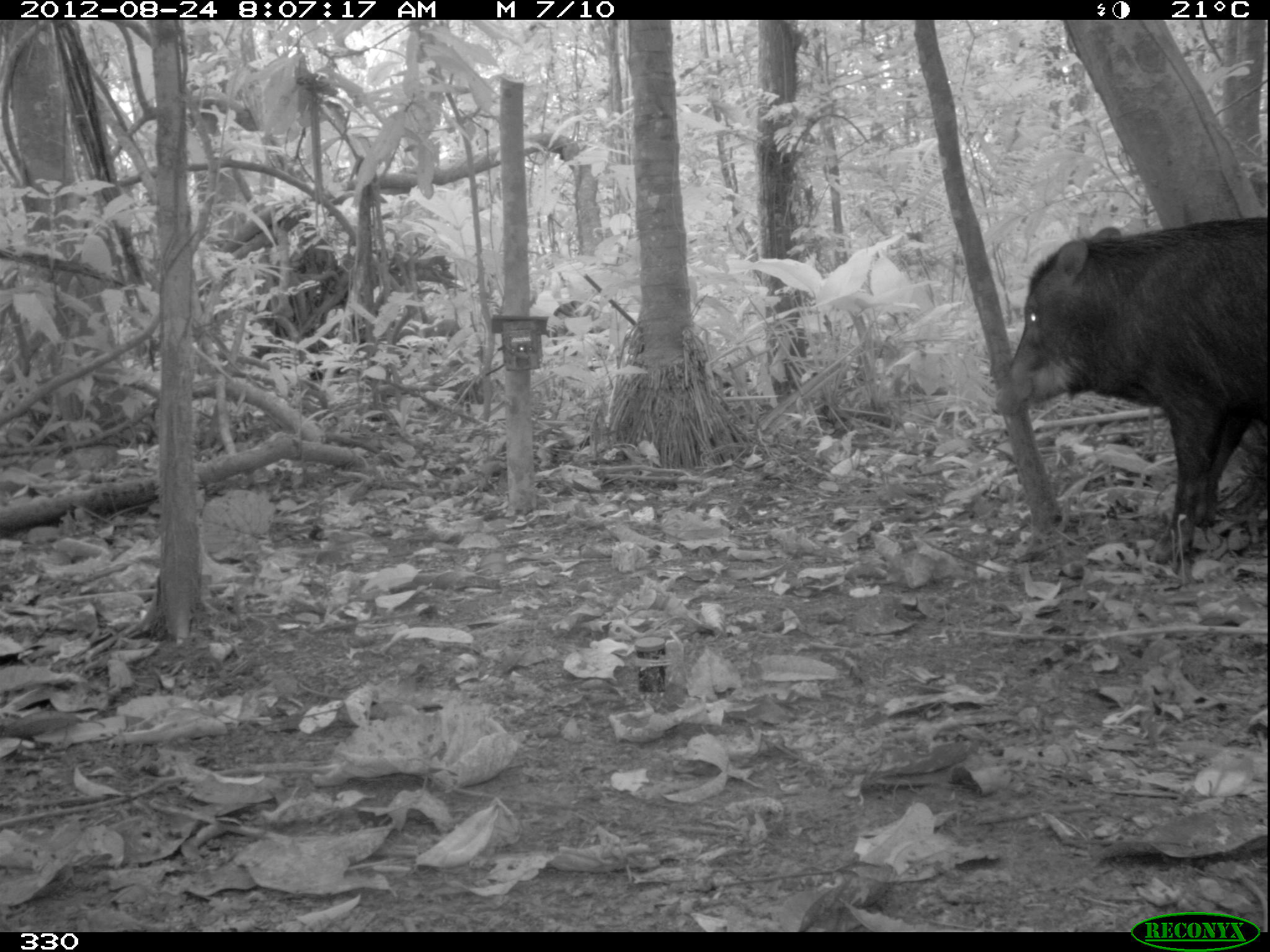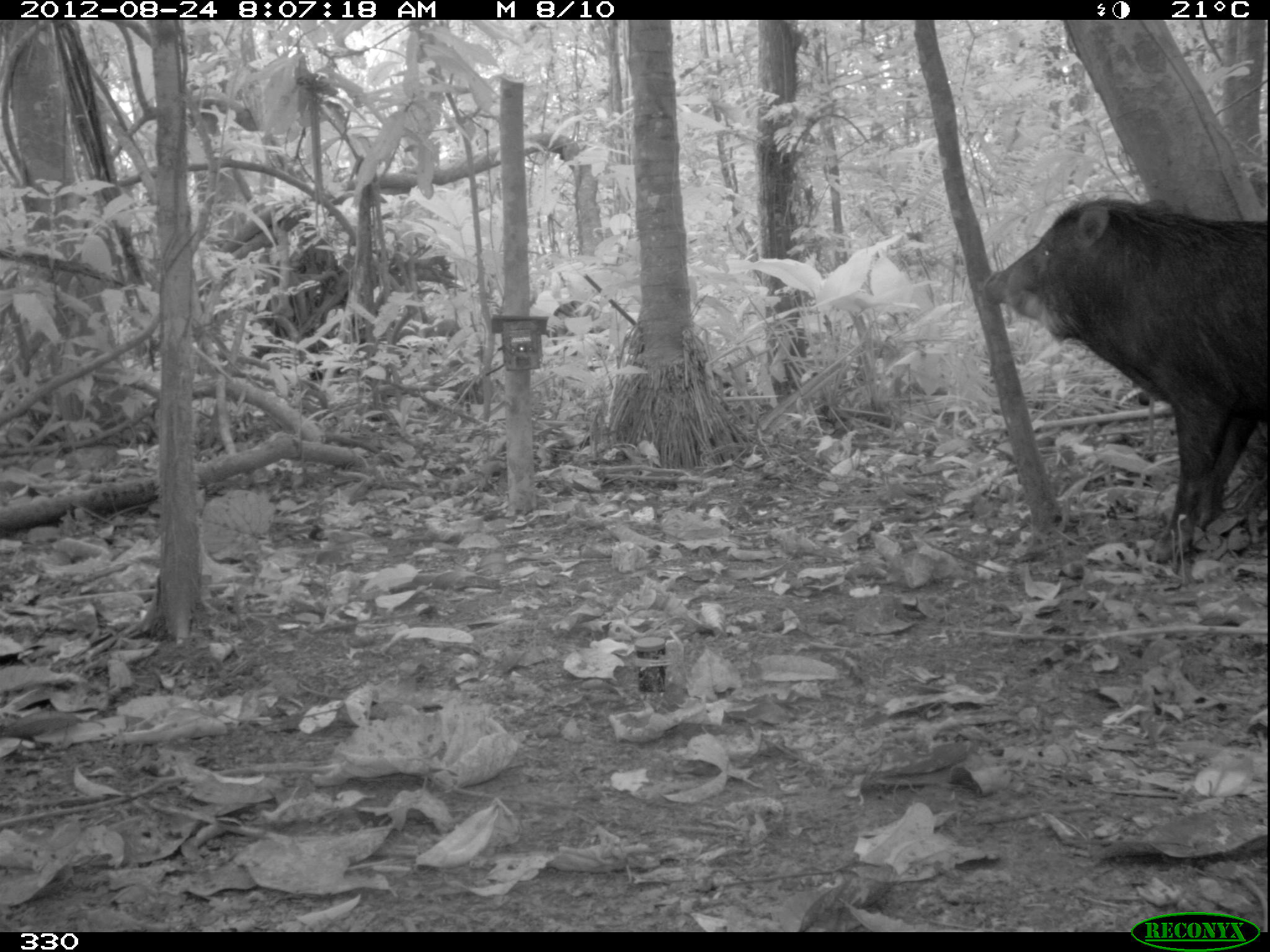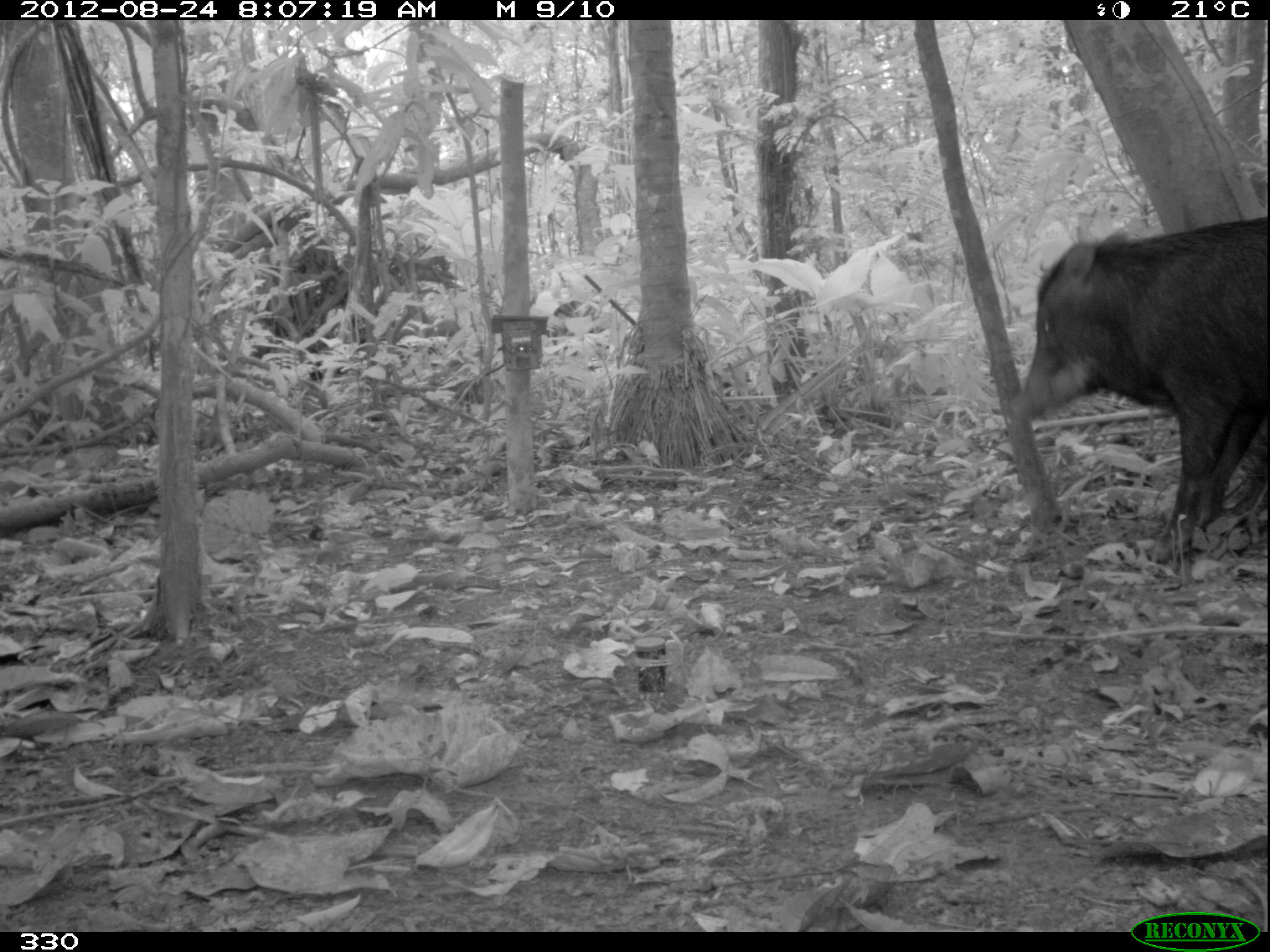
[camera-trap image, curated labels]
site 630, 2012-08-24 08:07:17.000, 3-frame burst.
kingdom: Animalia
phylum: Chordata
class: Mammalia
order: Artiodactyla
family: Tayassuidae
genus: Tayassu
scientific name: Tayassu pecari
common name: white-lipped peccary